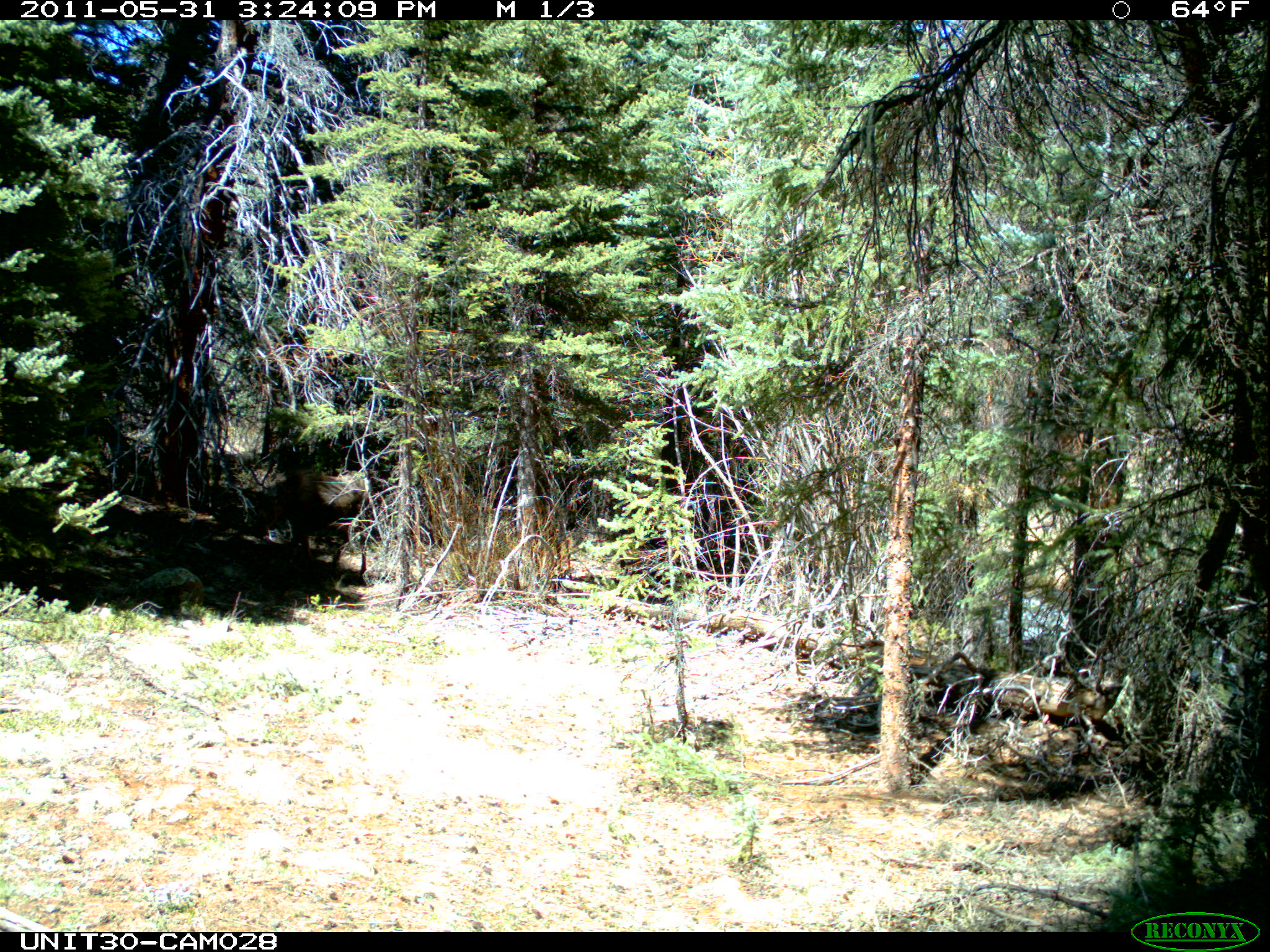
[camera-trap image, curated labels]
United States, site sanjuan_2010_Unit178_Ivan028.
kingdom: Animalia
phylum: Chordata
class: Mammalia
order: Artiodactyla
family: Cervidae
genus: Alces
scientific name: Alces alces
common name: moose